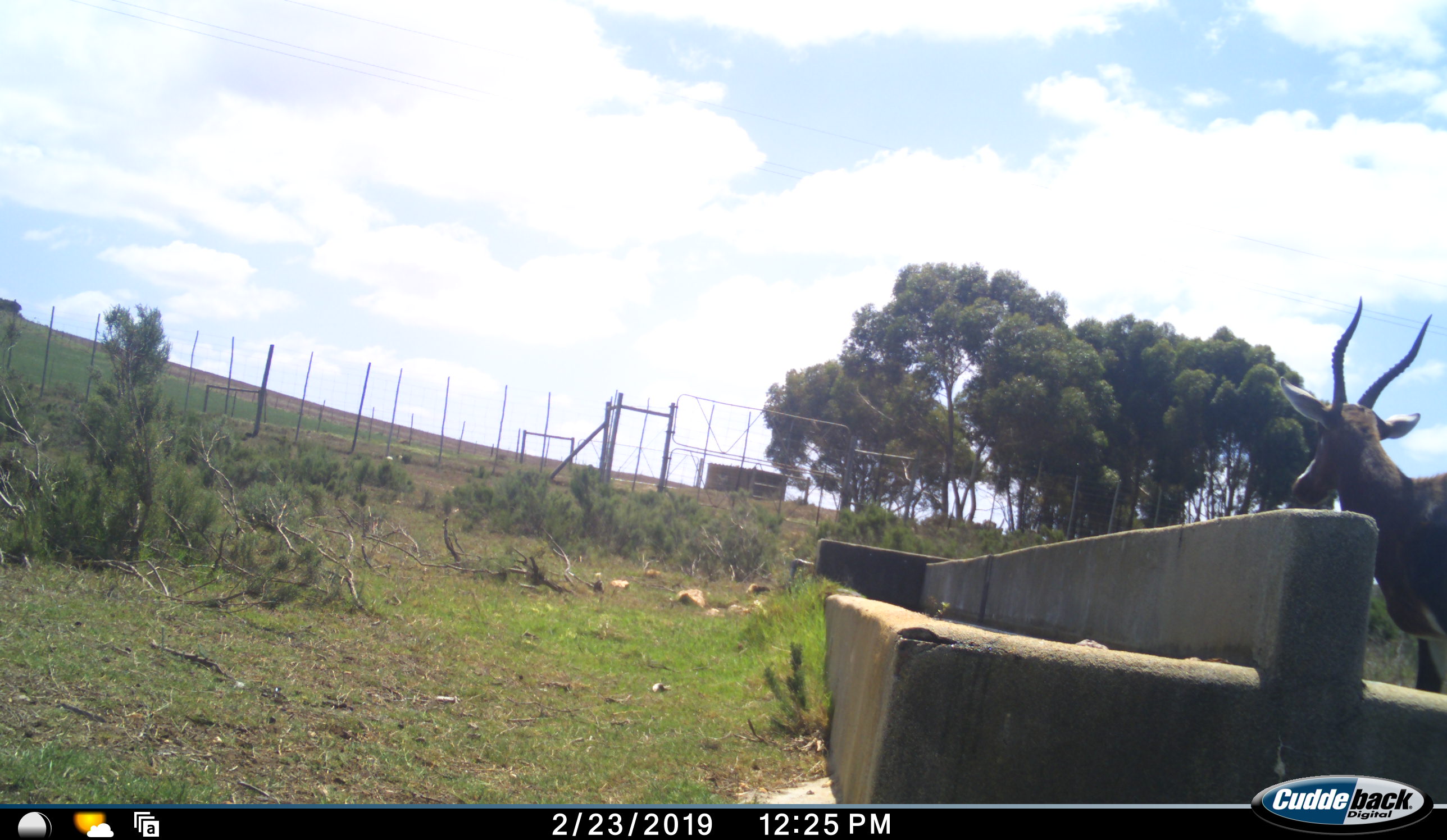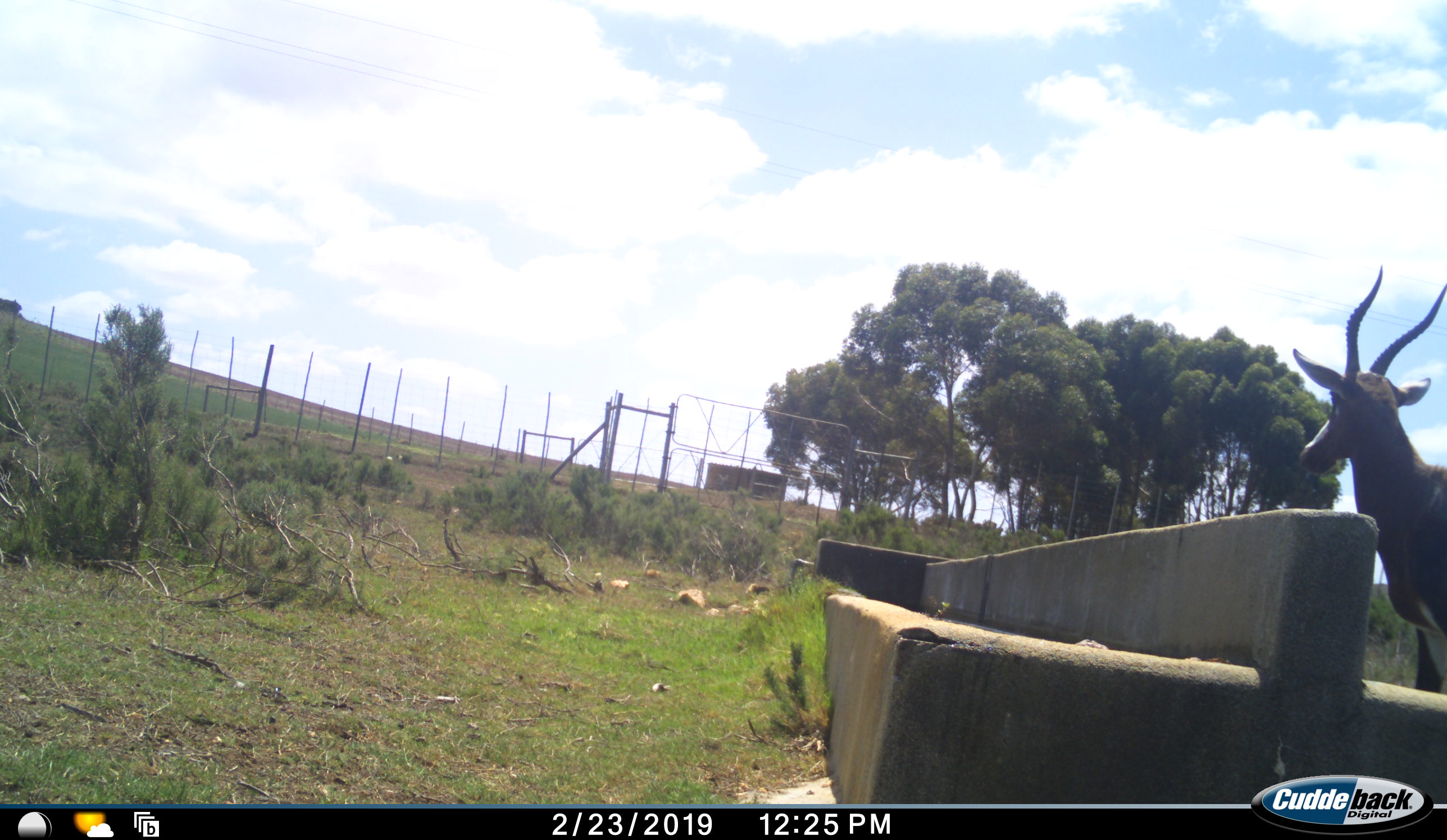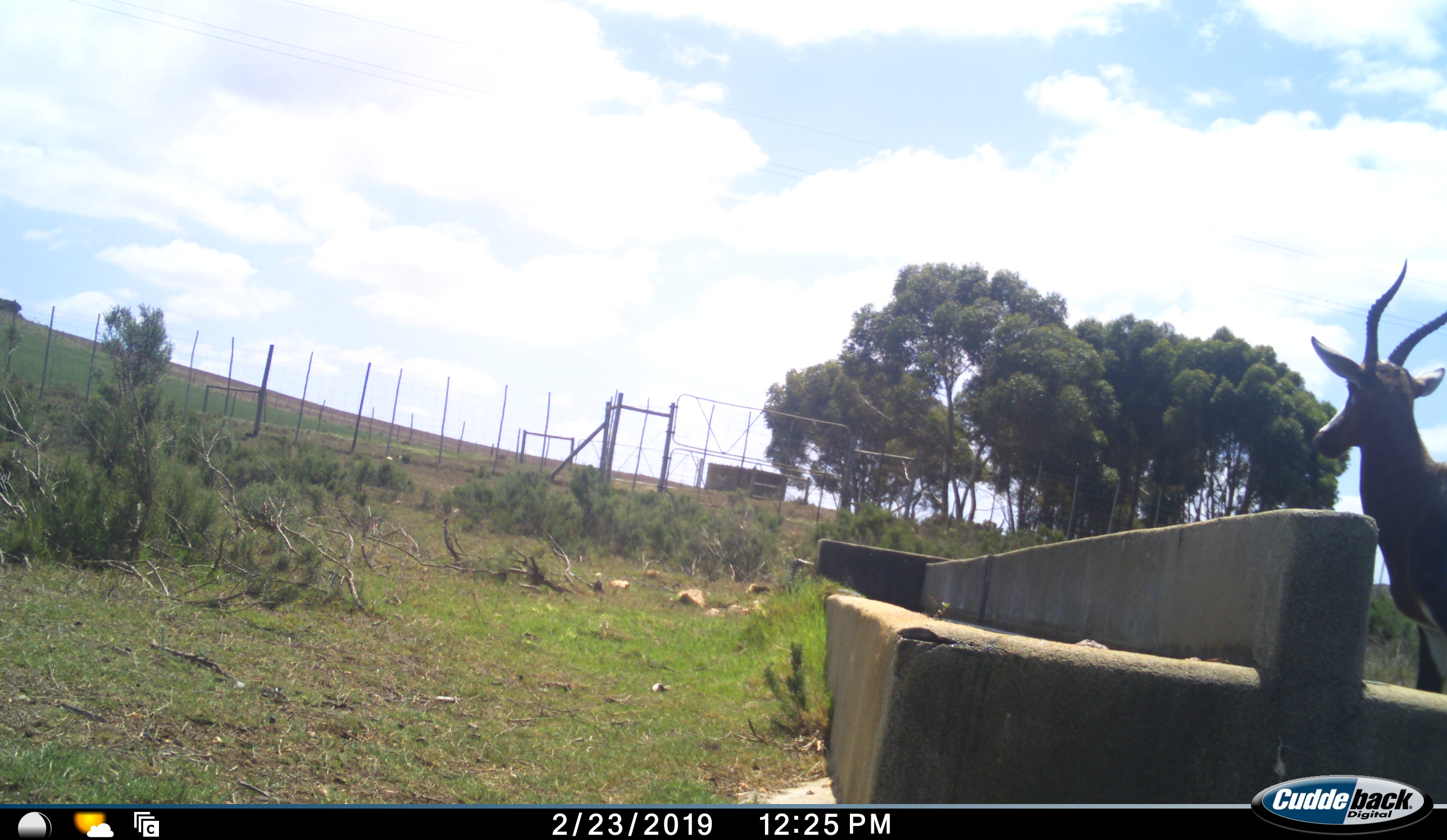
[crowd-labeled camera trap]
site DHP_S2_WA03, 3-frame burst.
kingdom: Animalia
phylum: Chordata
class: Mammalia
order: Artiodactyla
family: Bovidae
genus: Damaliscus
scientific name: Damaliscus pygargus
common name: bontebok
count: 1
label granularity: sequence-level